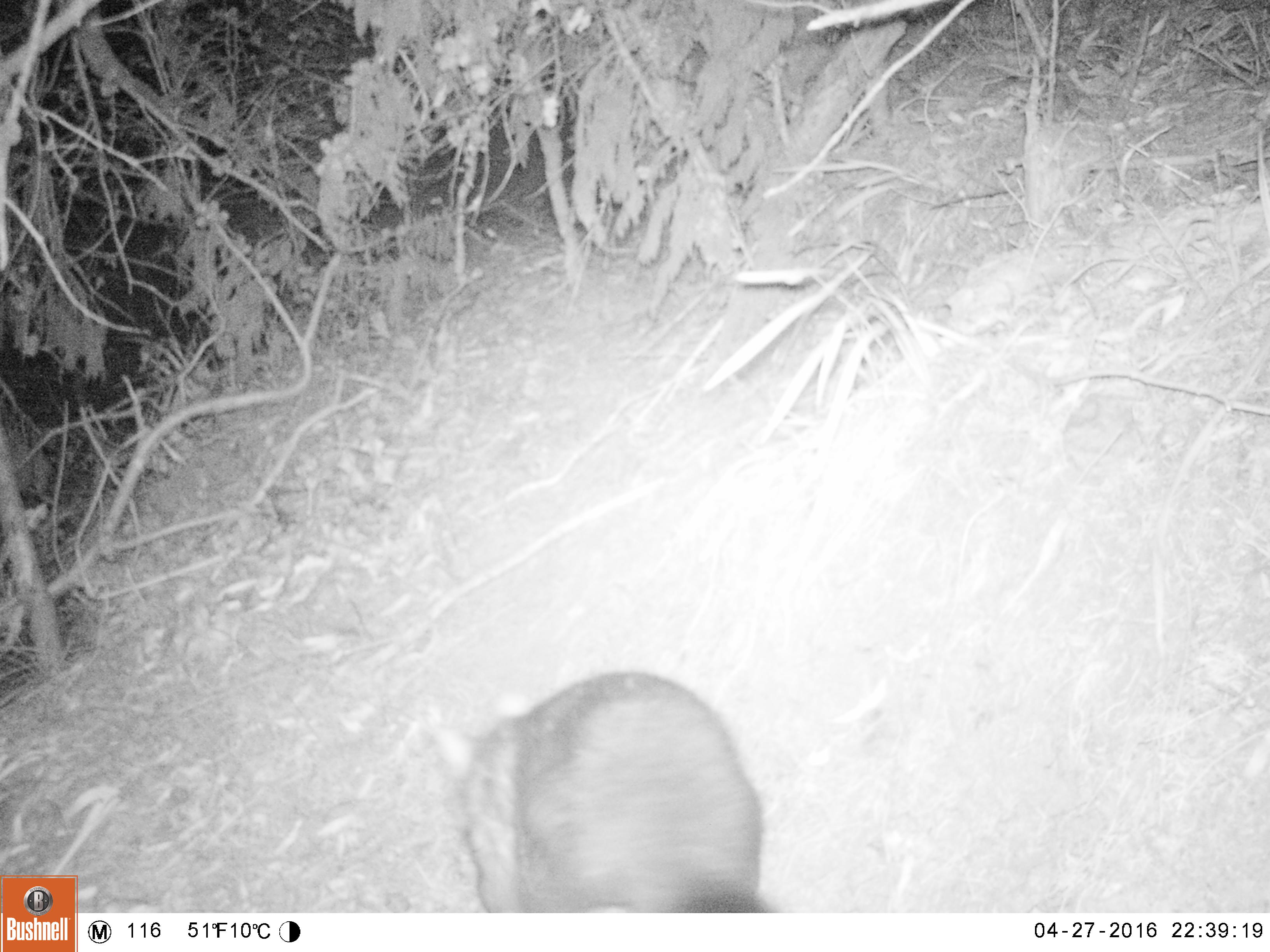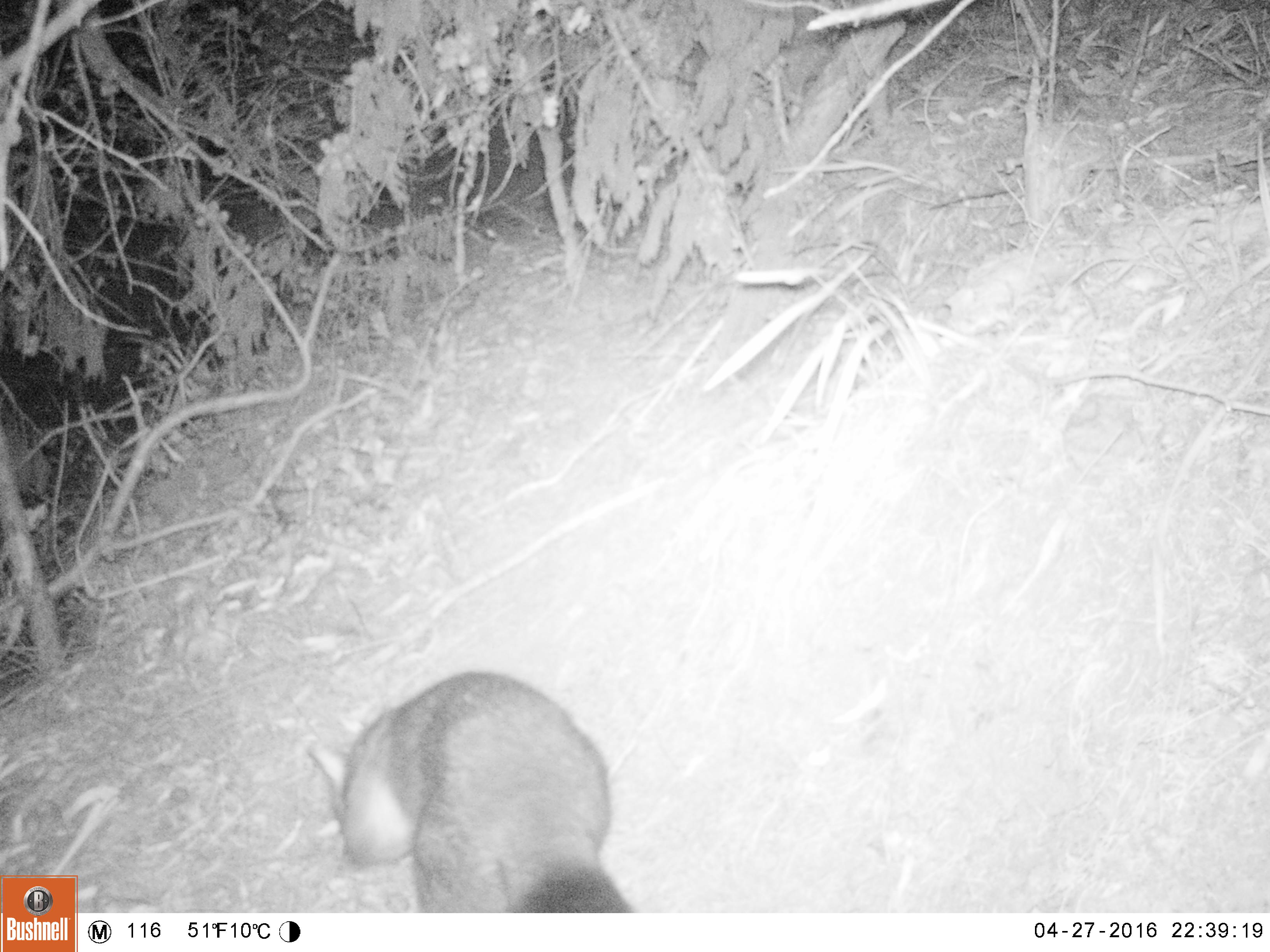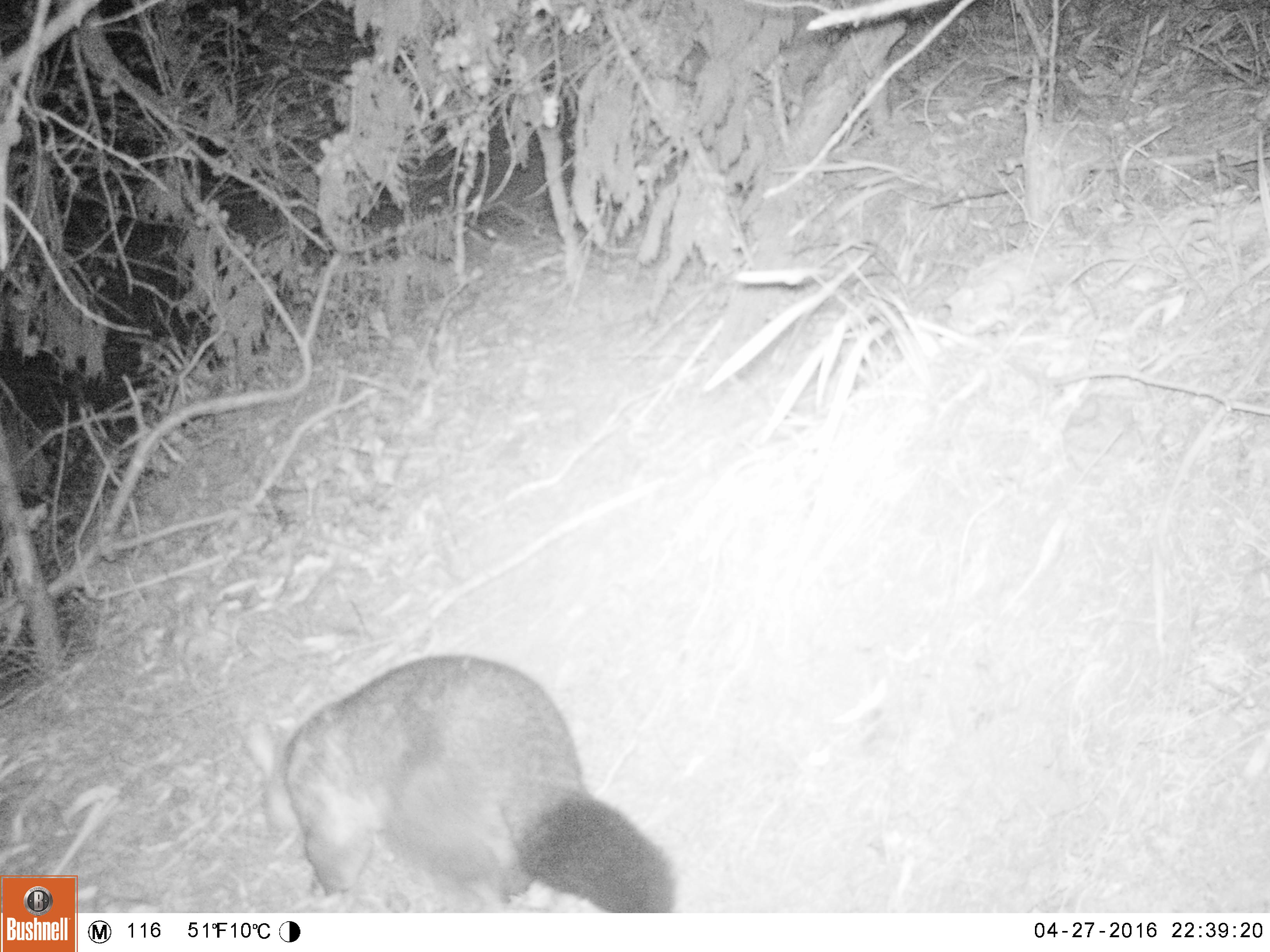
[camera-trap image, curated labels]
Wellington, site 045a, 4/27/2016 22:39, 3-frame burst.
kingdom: Animalia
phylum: Chordata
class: Mammalia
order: Didelphimorphia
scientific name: Didelphimorphia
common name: possum